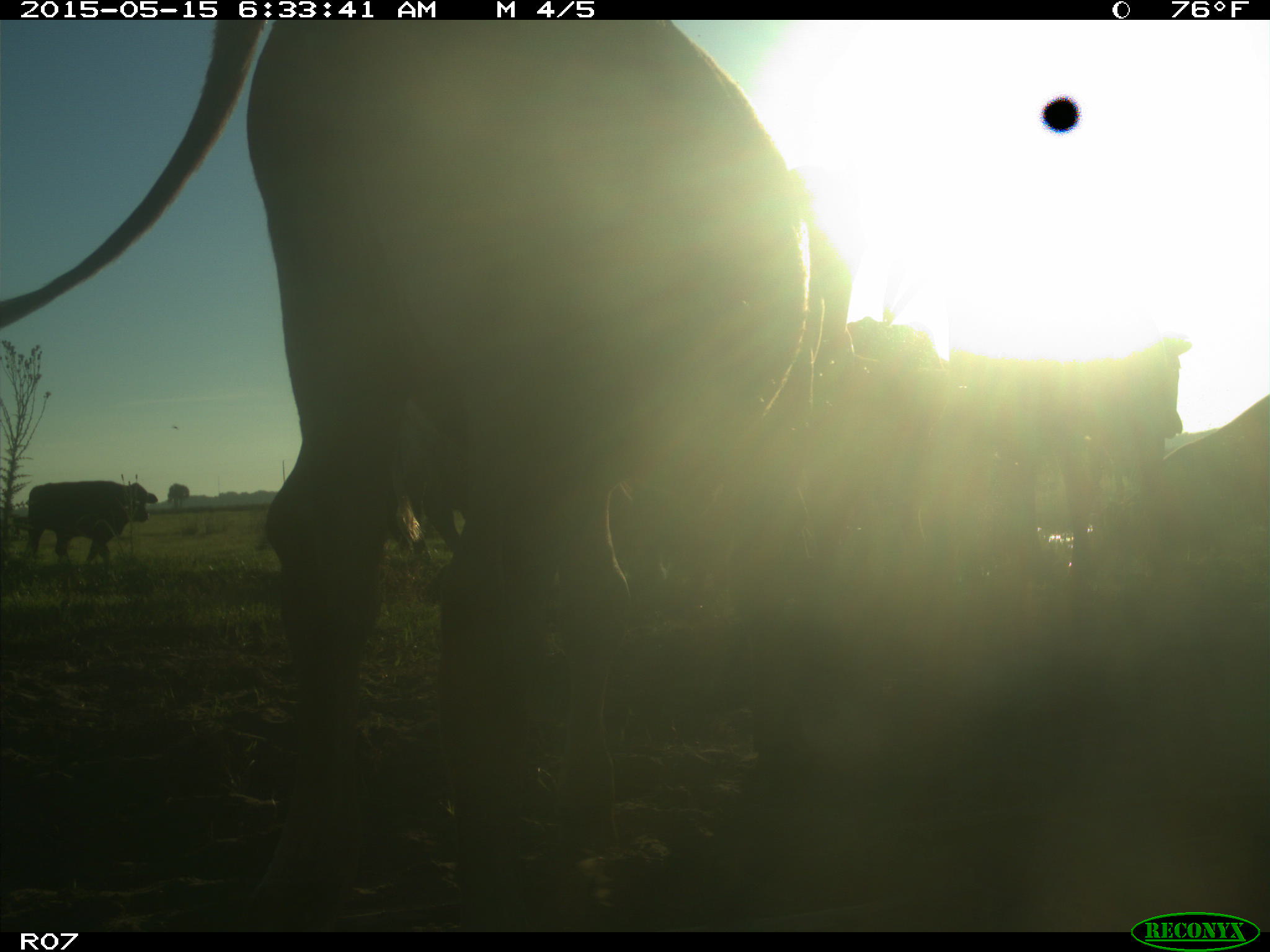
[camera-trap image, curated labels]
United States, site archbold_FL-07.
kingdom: Animalia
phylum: Chordata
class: Mammalia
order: Artiodactyla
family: Bovidae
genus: Bos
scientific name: Bos taurus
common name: domestic cow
Bos taurus (domestic cow).